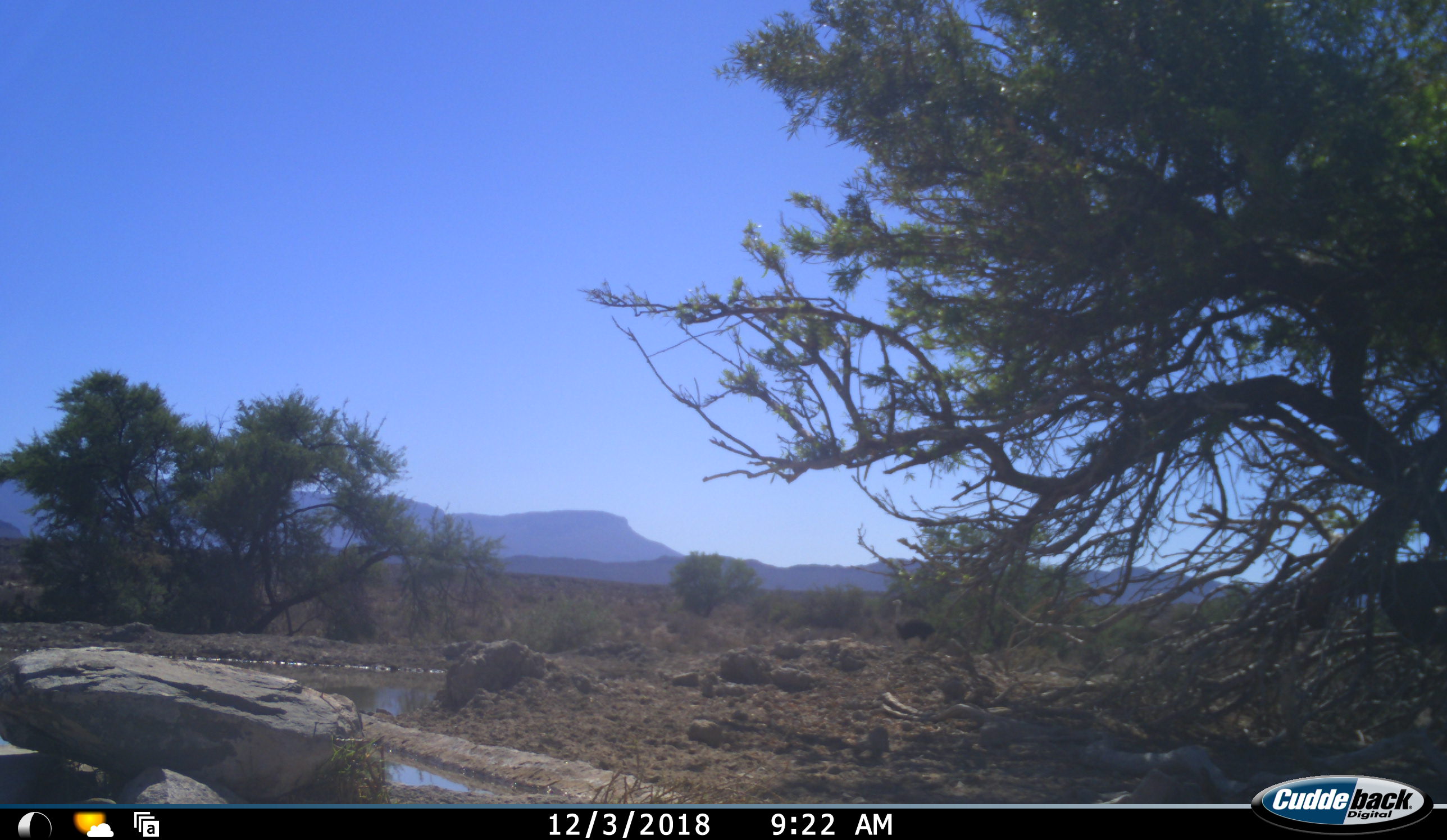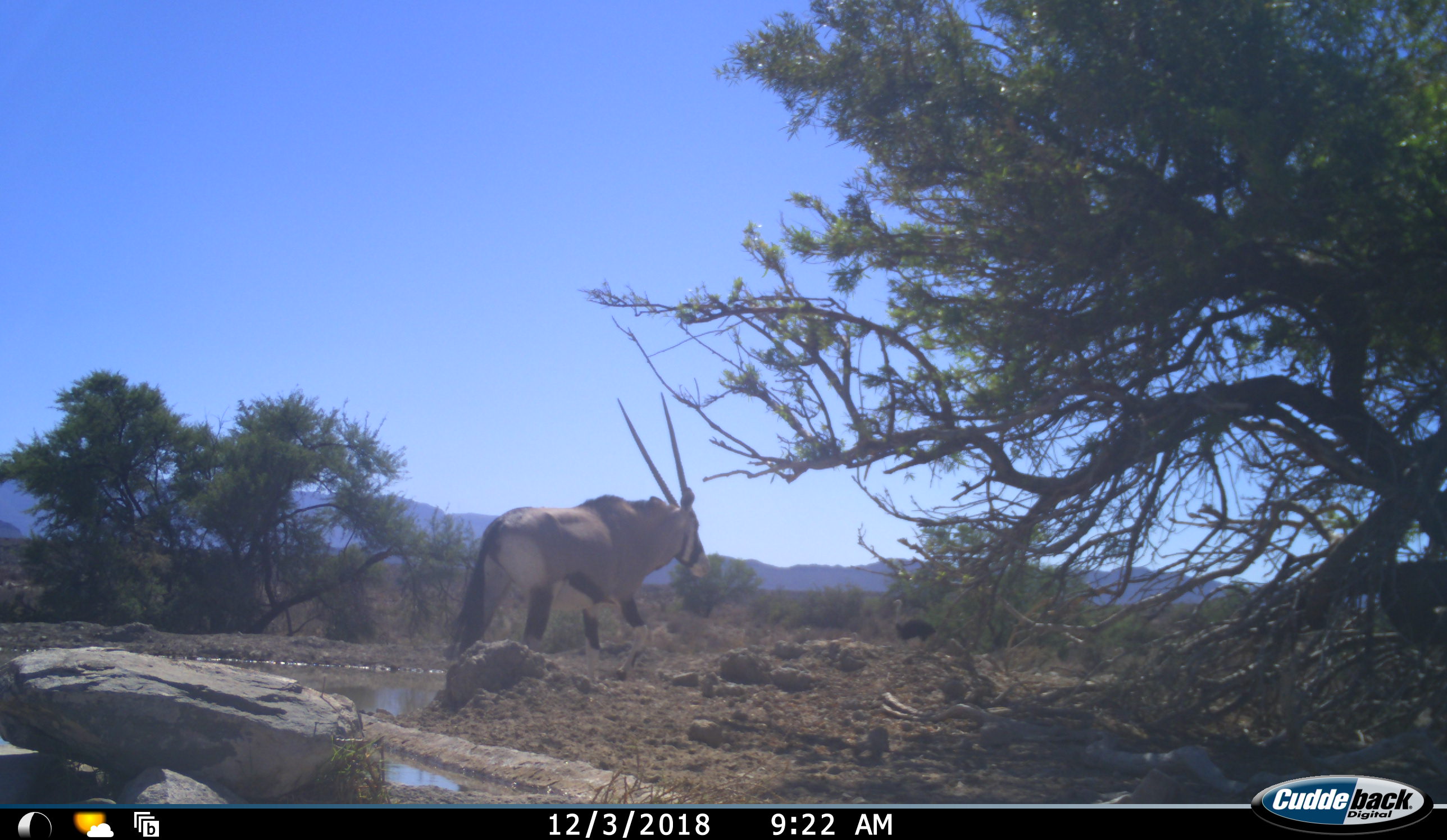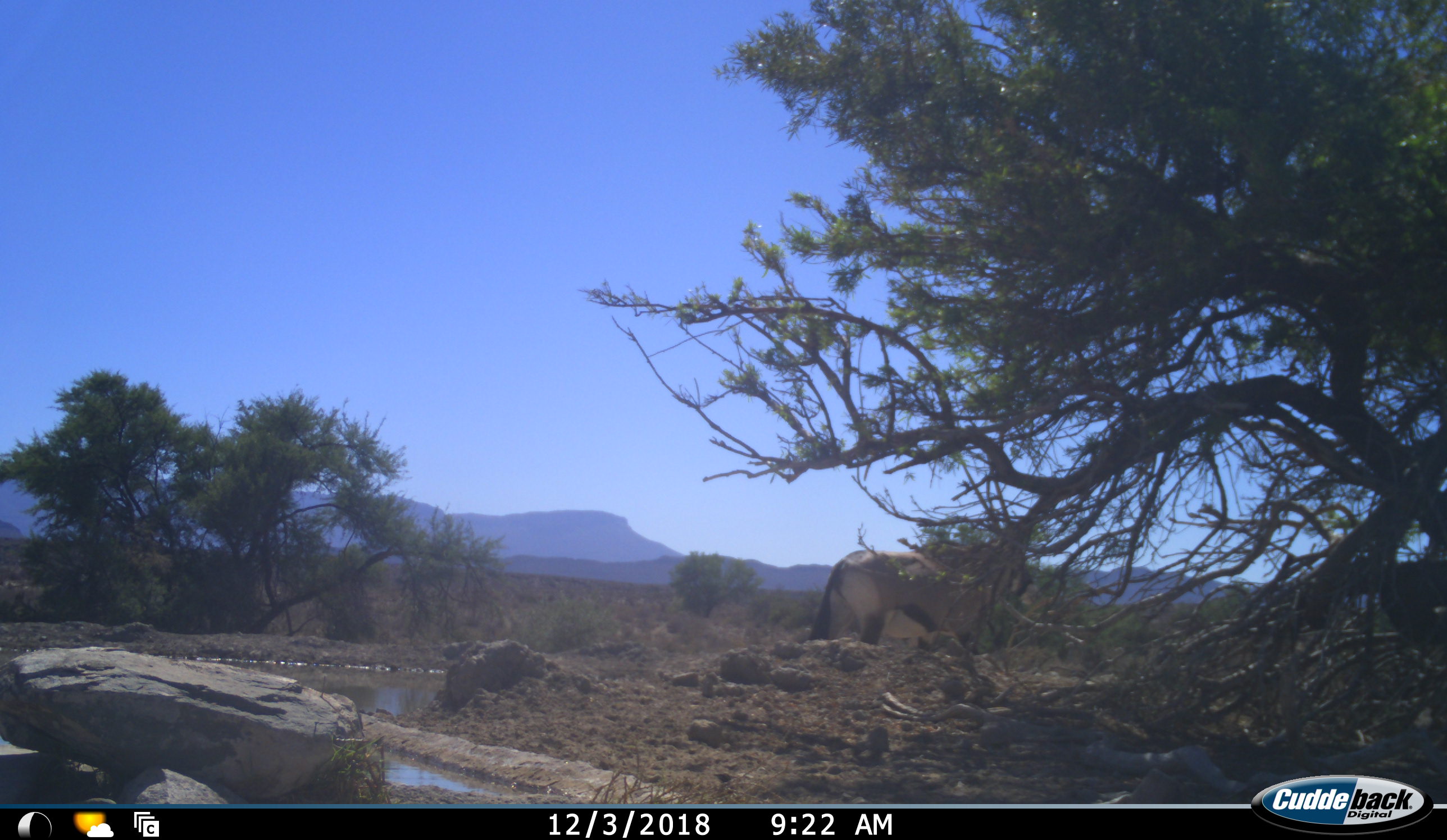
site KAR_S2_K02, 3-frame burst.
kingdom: Animalia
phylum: Chordata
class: Mammalia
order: Artiodactyla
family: Bovidae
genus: Oryx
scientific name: Oryx gazella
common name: gemsbok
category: oryx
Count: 1.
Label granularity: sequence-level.